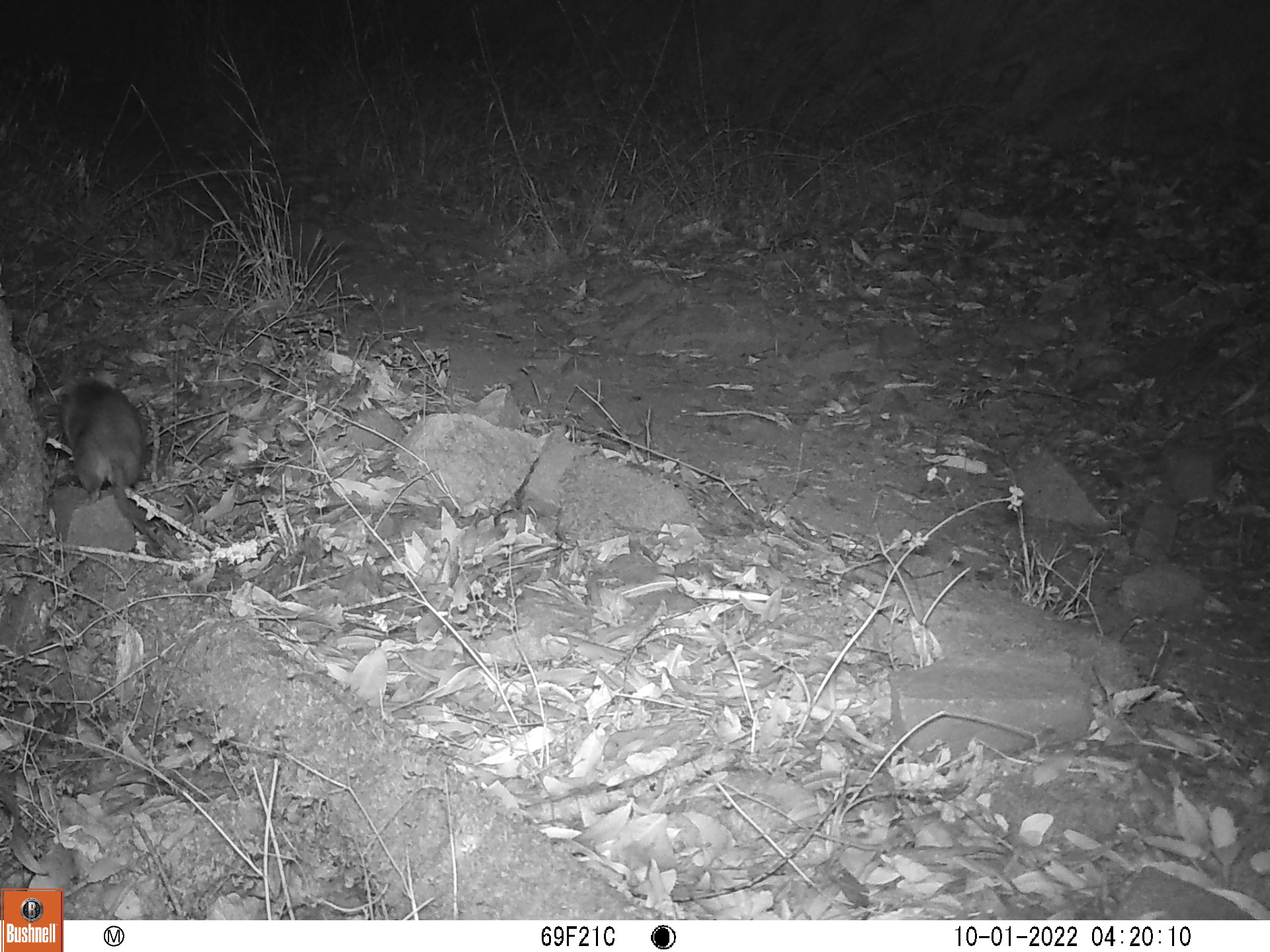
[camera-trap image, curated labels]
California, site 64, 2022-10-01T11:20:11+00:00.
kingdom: Animalia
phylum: Chordata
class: Mammalia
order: Rodentia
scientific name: Rodentia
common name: mouse or rat